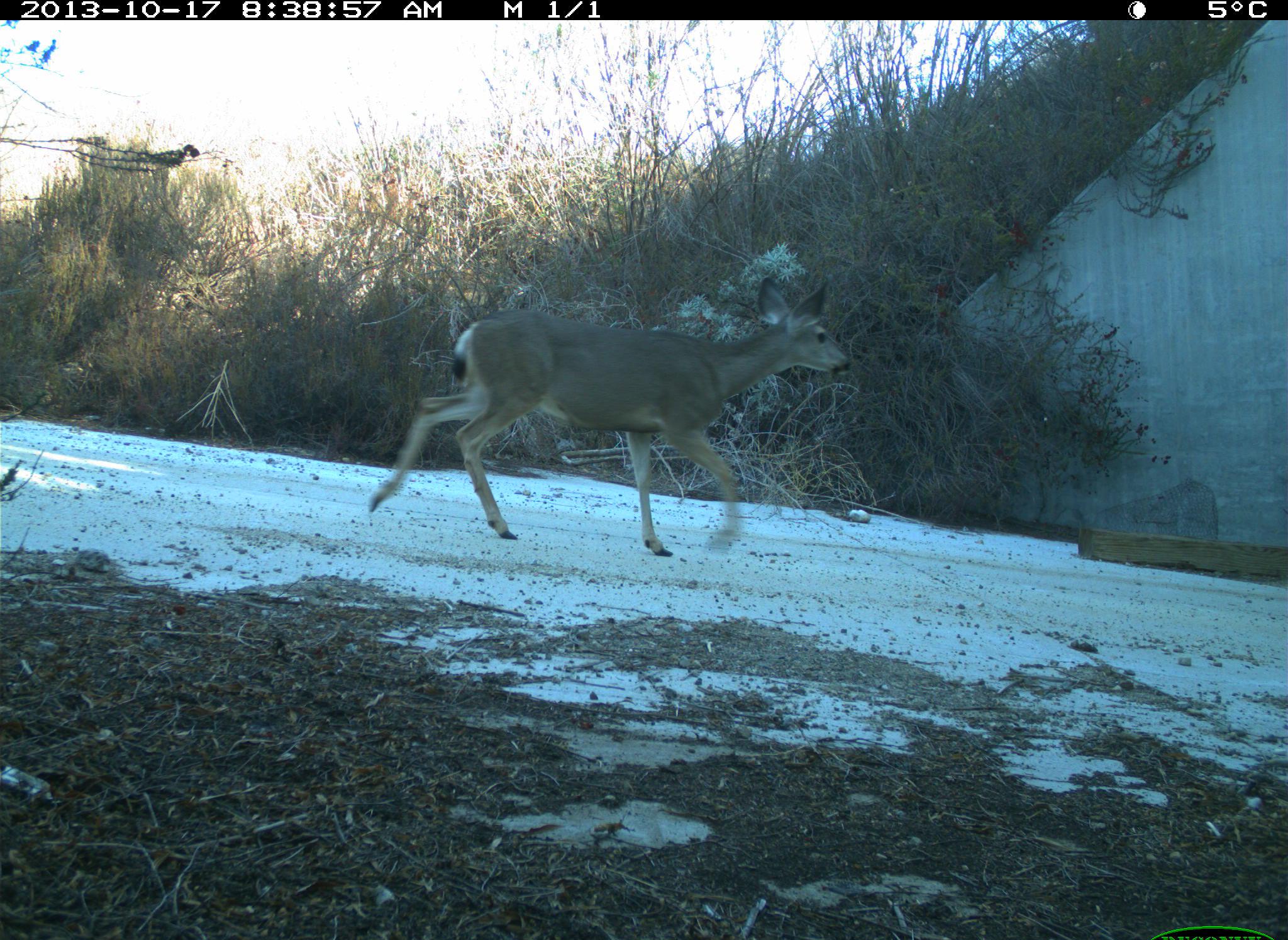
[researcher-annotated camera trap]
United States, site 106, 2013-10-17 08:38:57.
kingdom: Animalia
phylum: Chordata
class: Mammalia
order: Artiodactyla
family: Cervidae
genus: Odocoileus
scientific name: Odocoileus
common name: deer